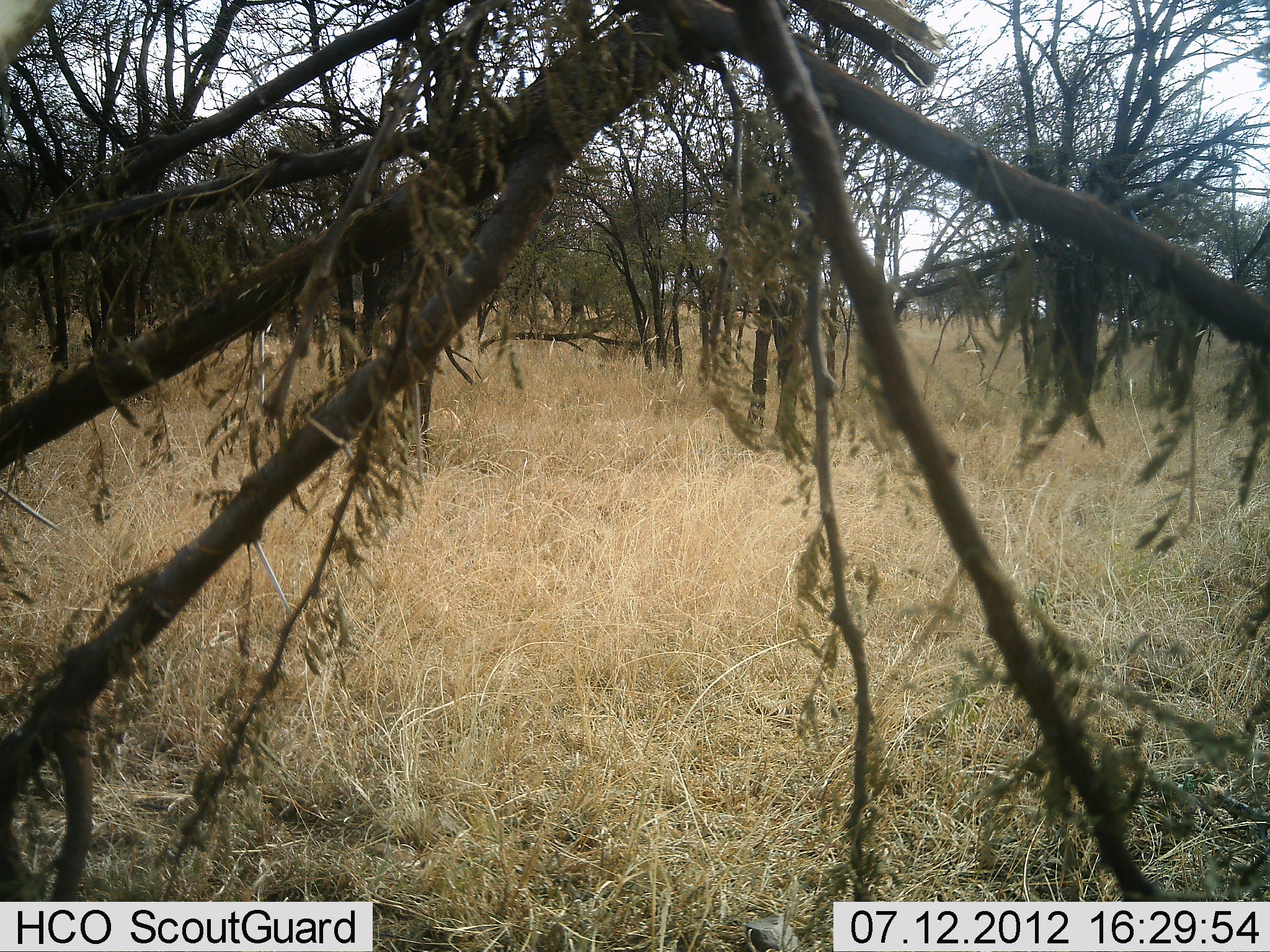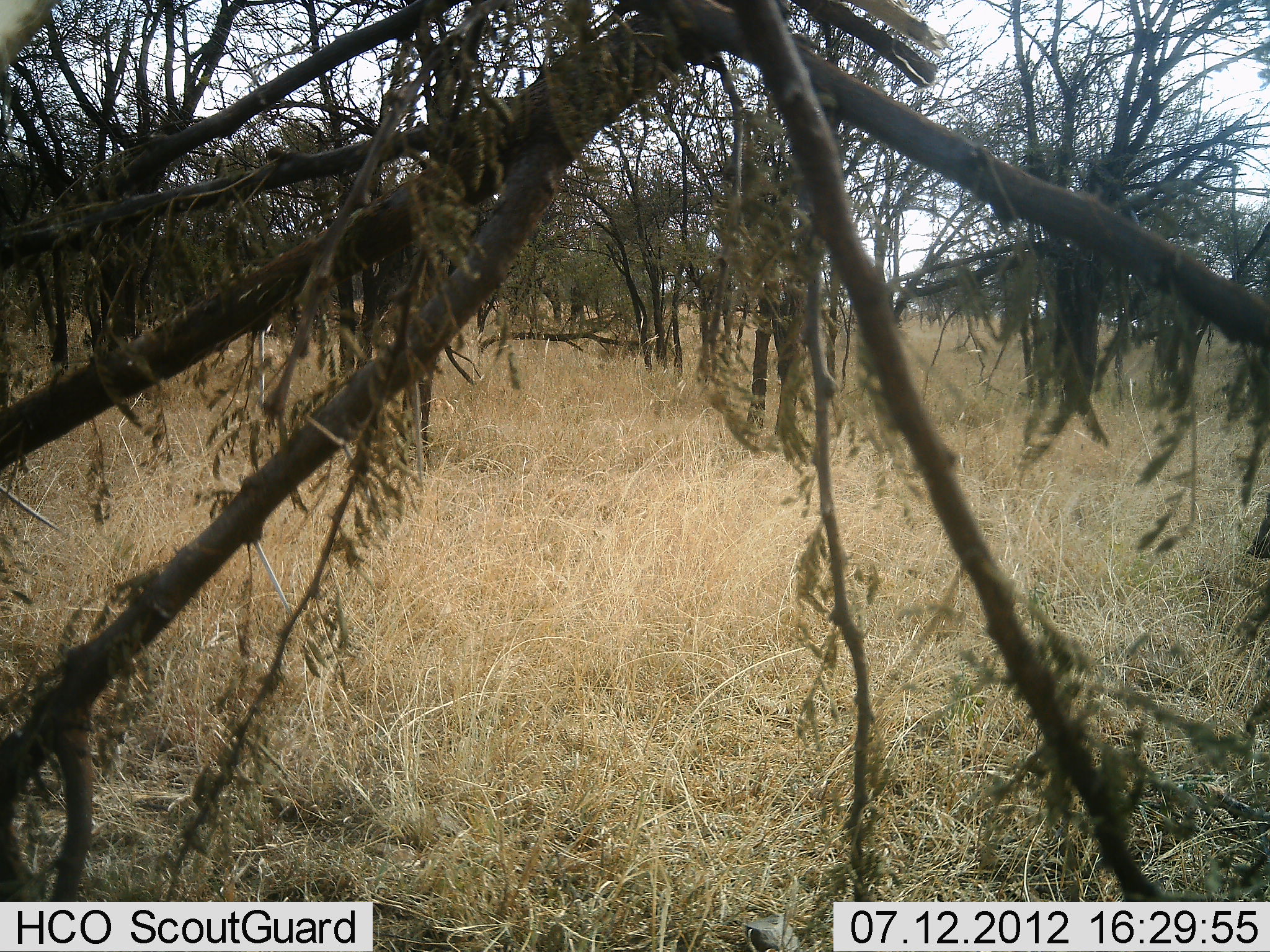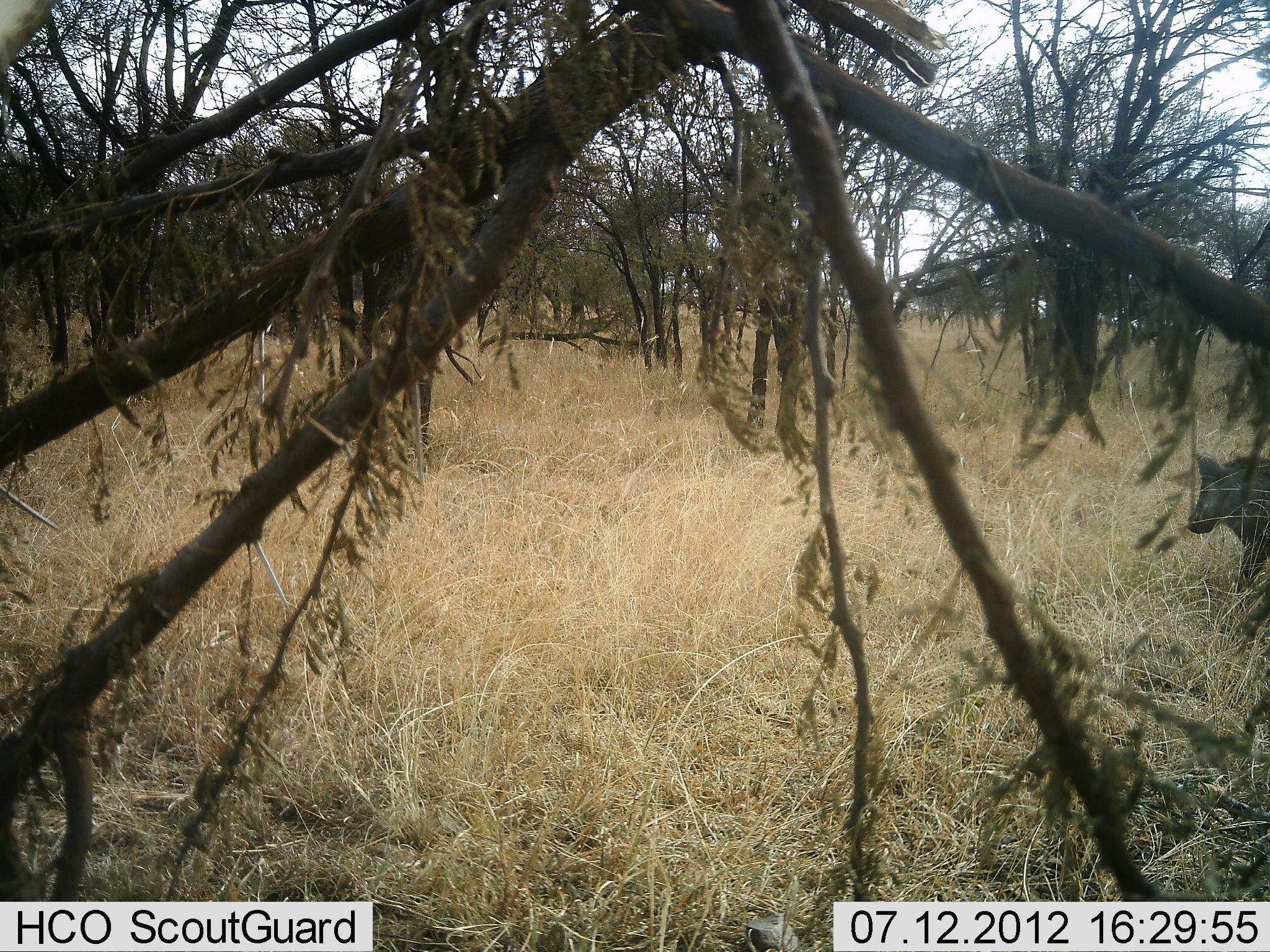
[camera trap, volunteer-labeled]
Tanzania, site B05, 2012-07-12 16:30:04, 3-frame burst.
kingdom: Animalia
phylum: Chordata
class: Mammalia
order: Artiodactyla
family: Suidae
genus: Phacochoerus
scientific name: Phacochoerus africanus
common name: warthog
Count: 1.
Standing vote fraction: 0%.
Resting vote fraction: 0%.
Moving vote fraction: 100%.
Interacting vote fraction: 0%.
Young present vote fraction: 0%.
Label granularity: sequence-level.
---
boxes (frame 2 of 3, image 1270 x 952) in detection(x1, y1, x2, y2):
animal: detection(1246, 494, 1270, 559)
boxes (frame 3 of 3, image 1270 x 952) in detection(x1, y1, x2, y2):
animal: detection(1184, 448, 1270, 591)